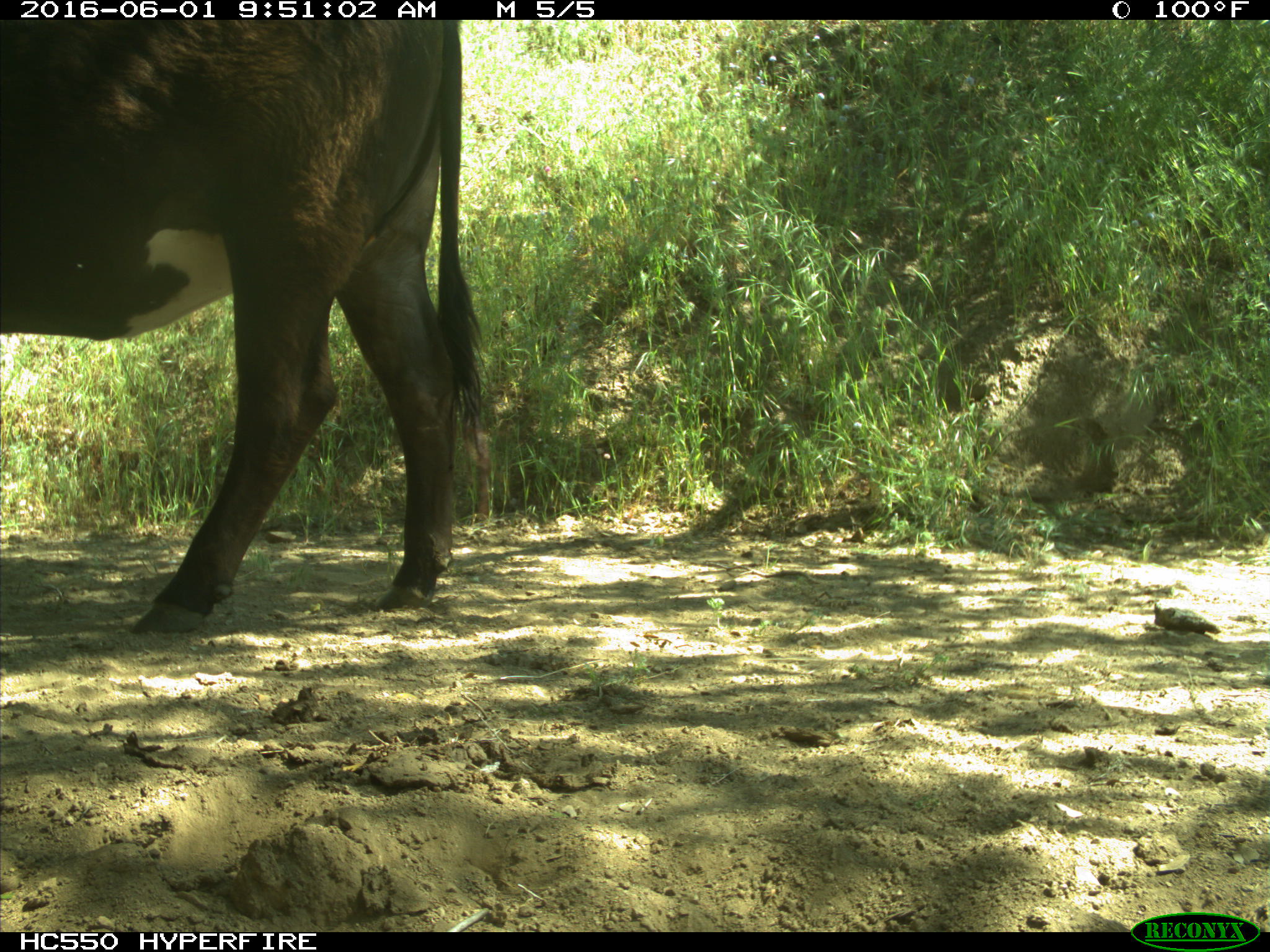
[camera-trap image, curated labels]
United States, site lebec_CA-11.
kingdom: Animalia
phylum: Chordata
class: Mammalia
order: Artiodactyla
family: Bovidae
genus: Bos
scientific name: Bos taurus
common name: domestic cow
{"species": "Bos taurus (domestic cow)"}